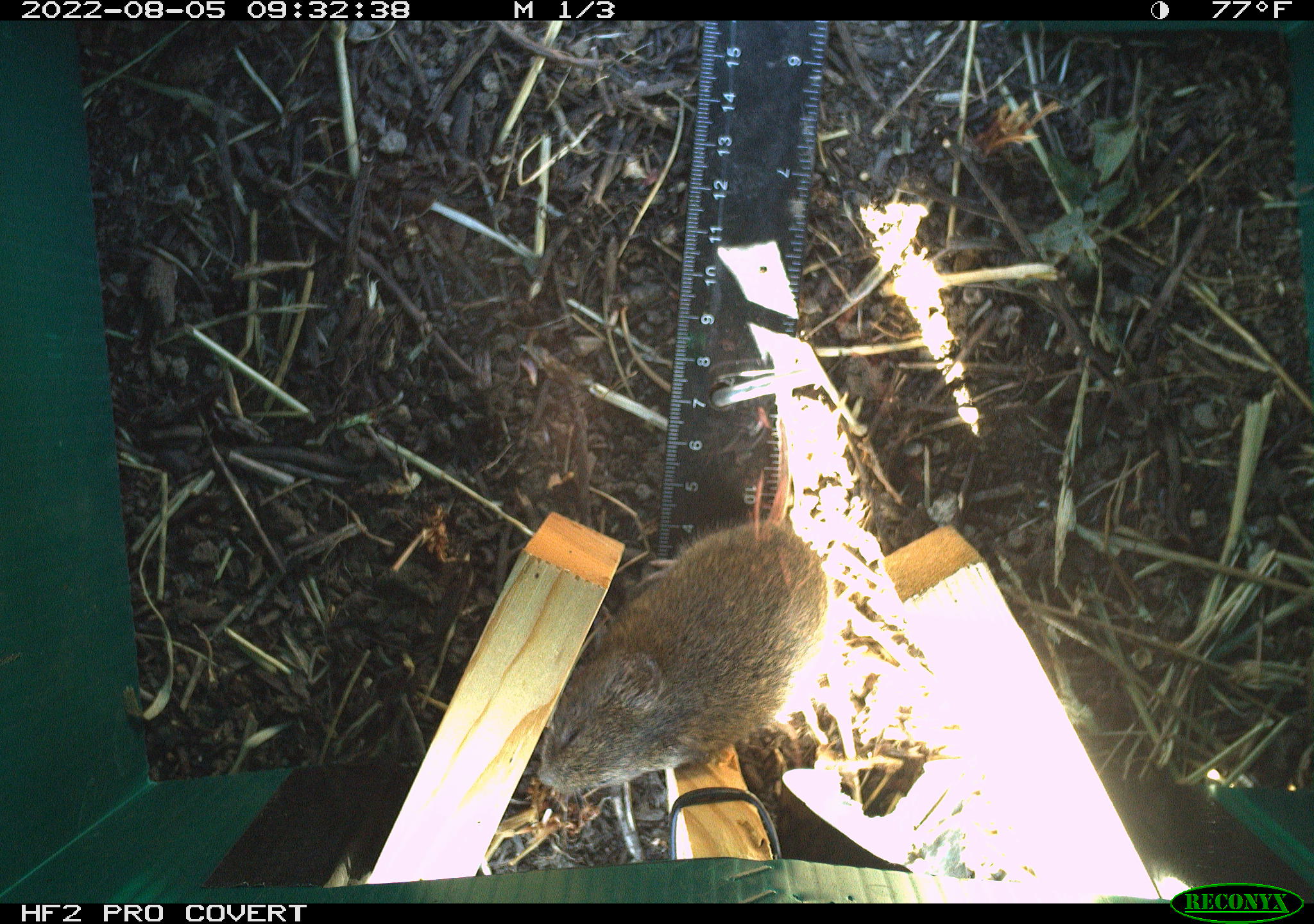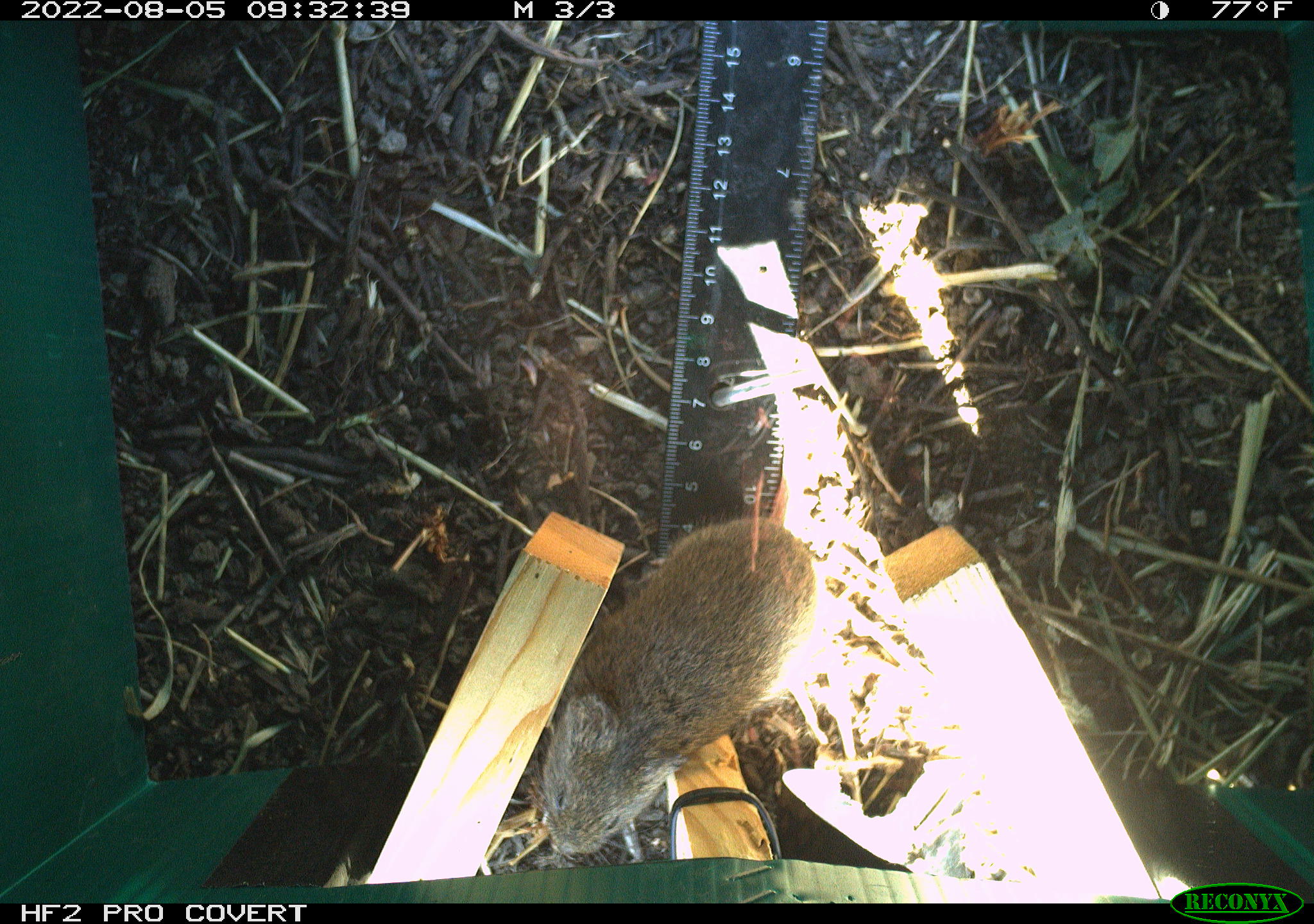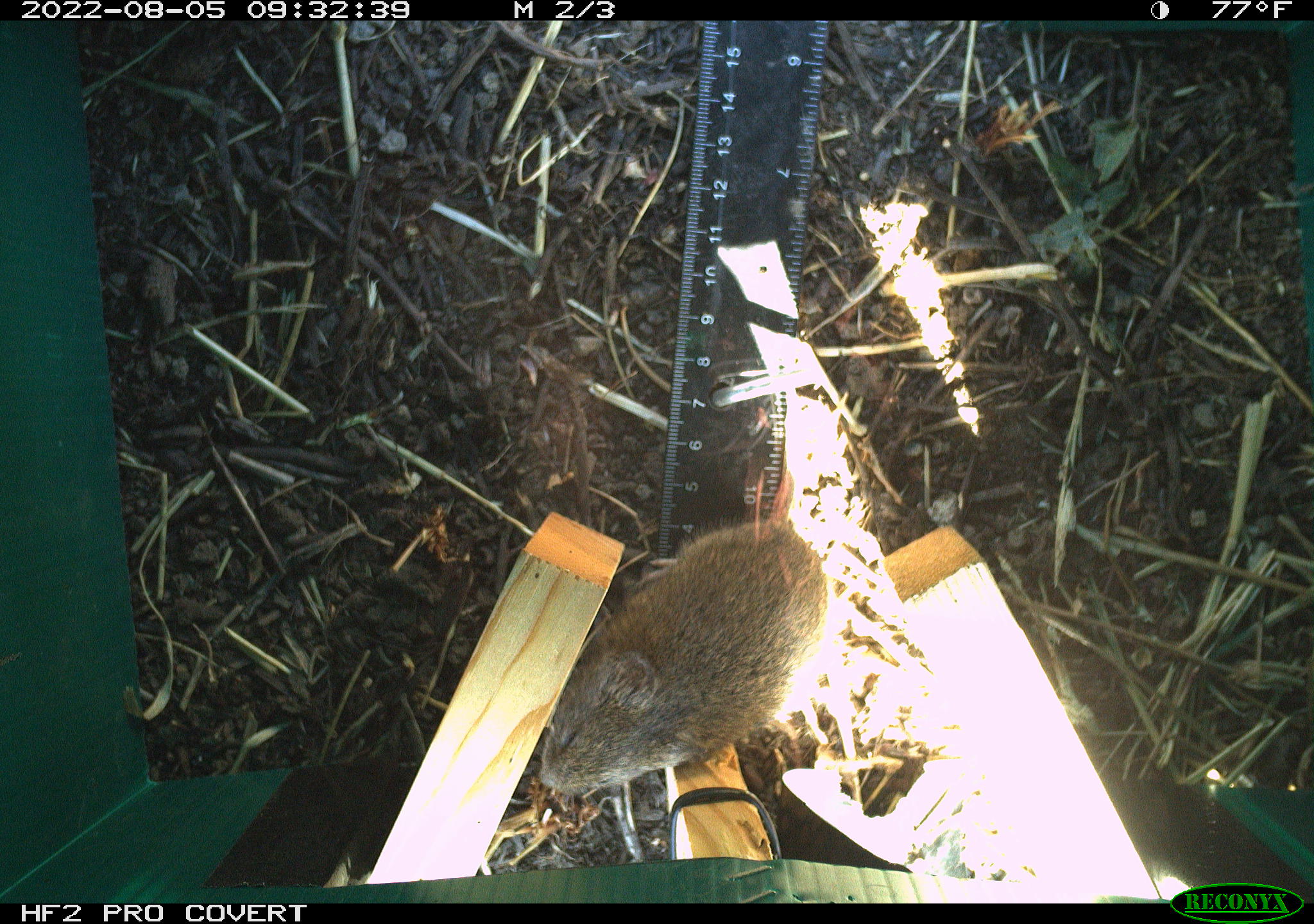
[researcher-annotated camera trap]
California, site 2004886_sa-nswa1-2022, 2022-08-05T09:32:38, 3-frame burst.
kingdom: Animalia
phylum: Chordata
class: Mammalia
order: Rodentia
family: Cricetidae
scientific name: Cricetidae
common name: hamsters, voles, lemmings, and allies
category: cricetidae family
Cricetidae family (hamsters, voles, lemmings, and allies) (Cricetidae).